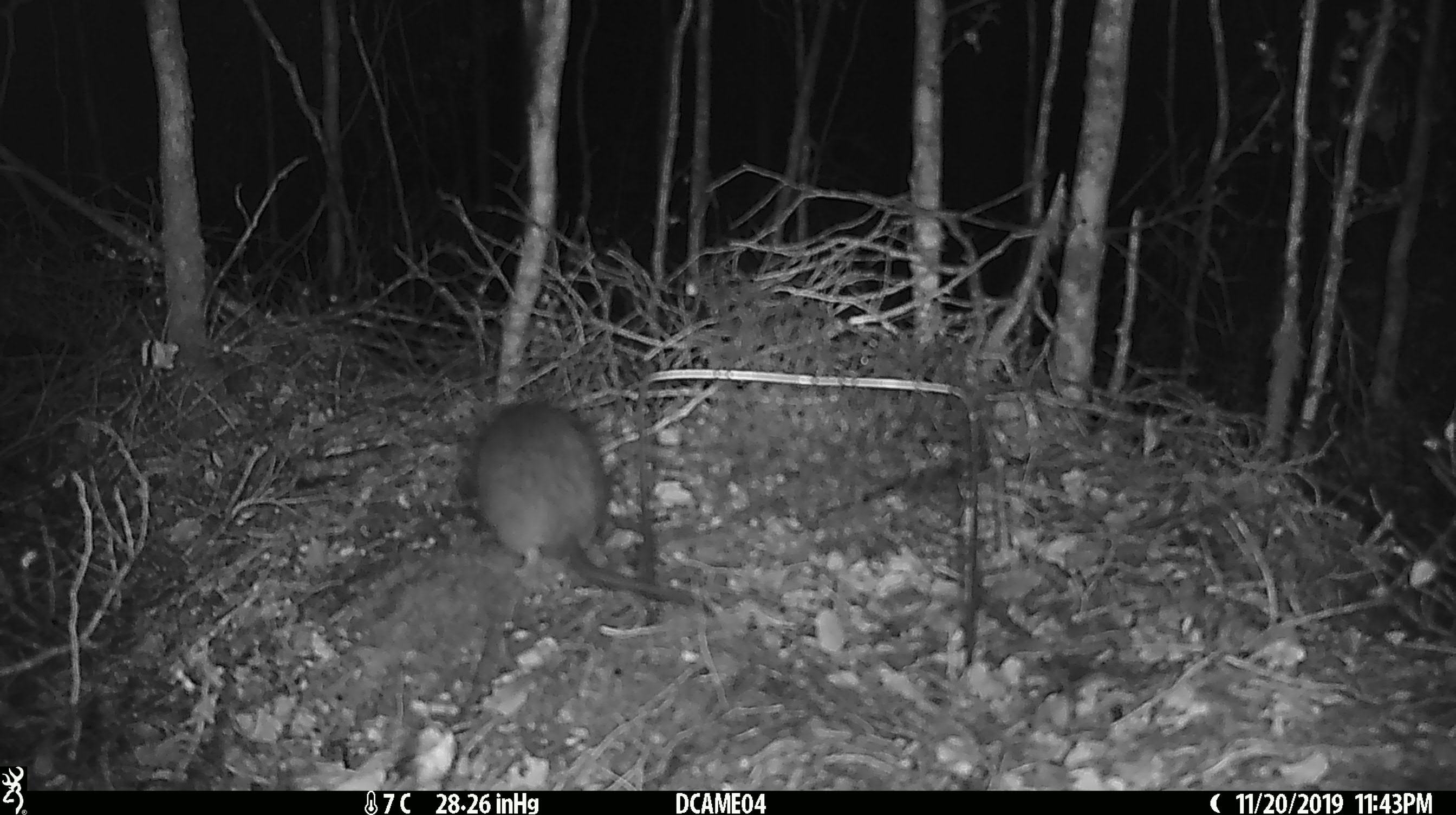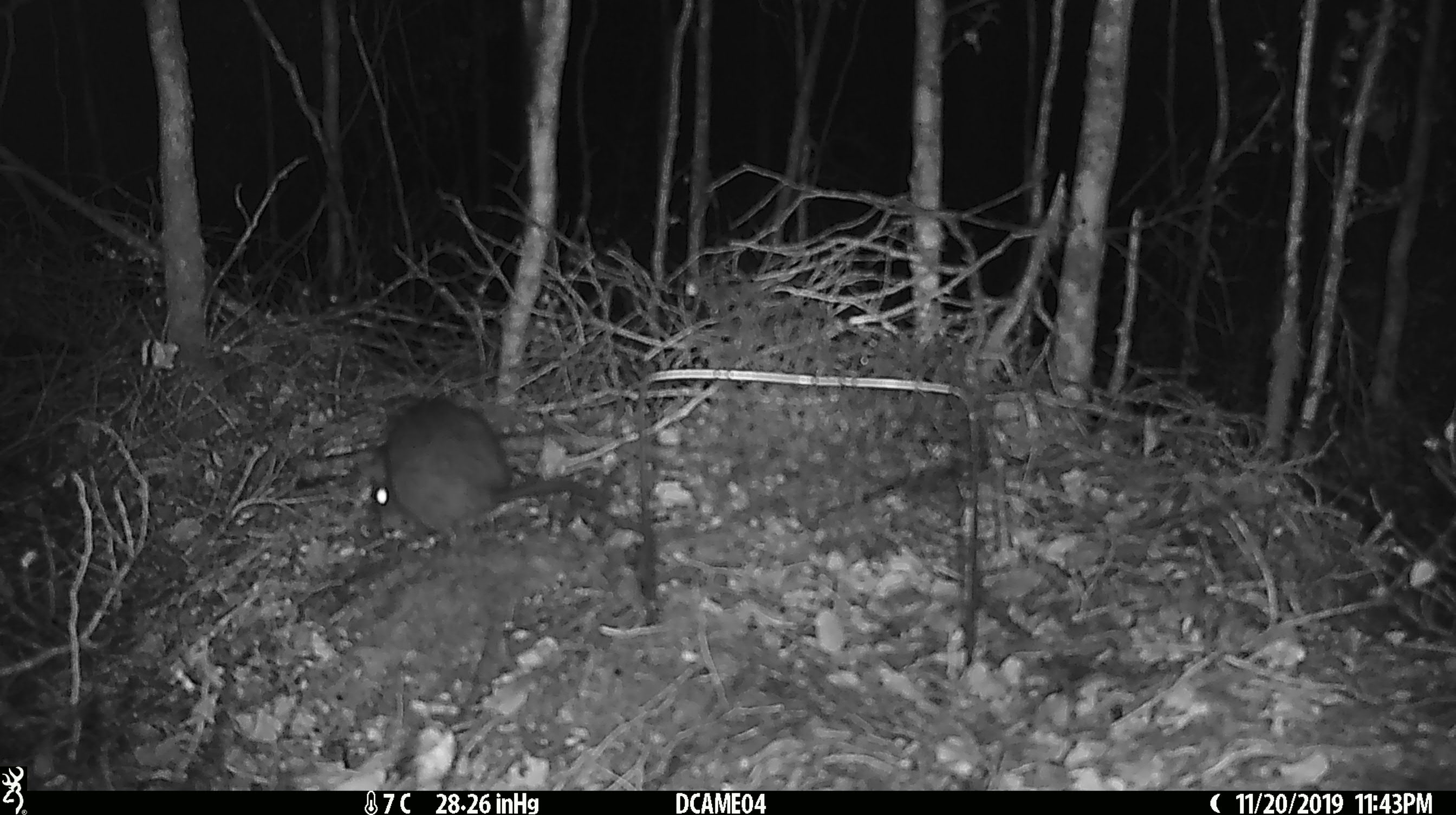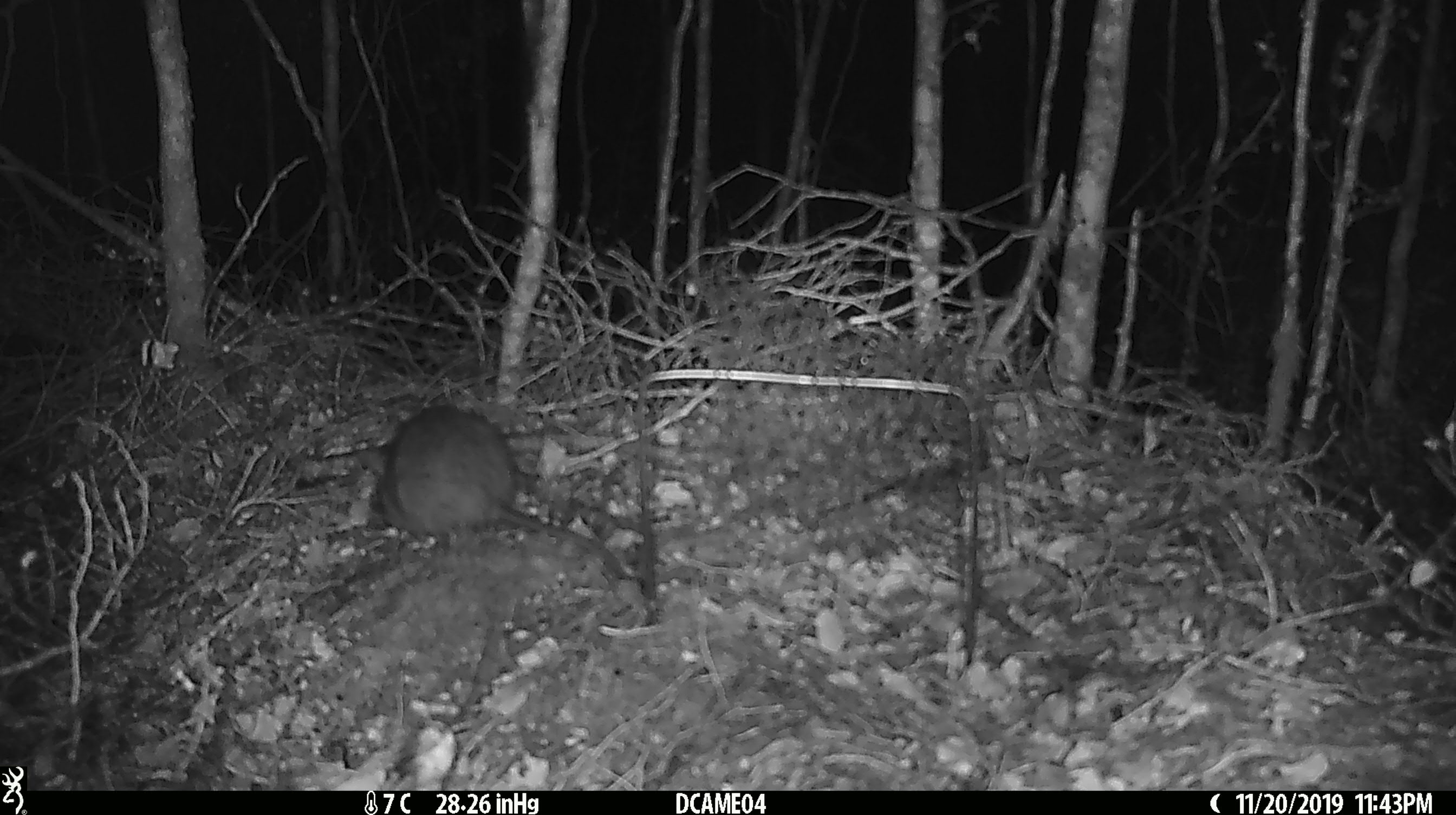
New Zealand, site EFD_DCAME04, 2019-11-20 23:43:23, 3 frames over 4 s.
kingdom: Animalia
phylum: Chordata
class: Mammalia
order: Rodentia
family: Muridae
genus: Rattus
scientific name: Rattus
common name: rat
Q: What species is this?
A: Rat (Rattus).